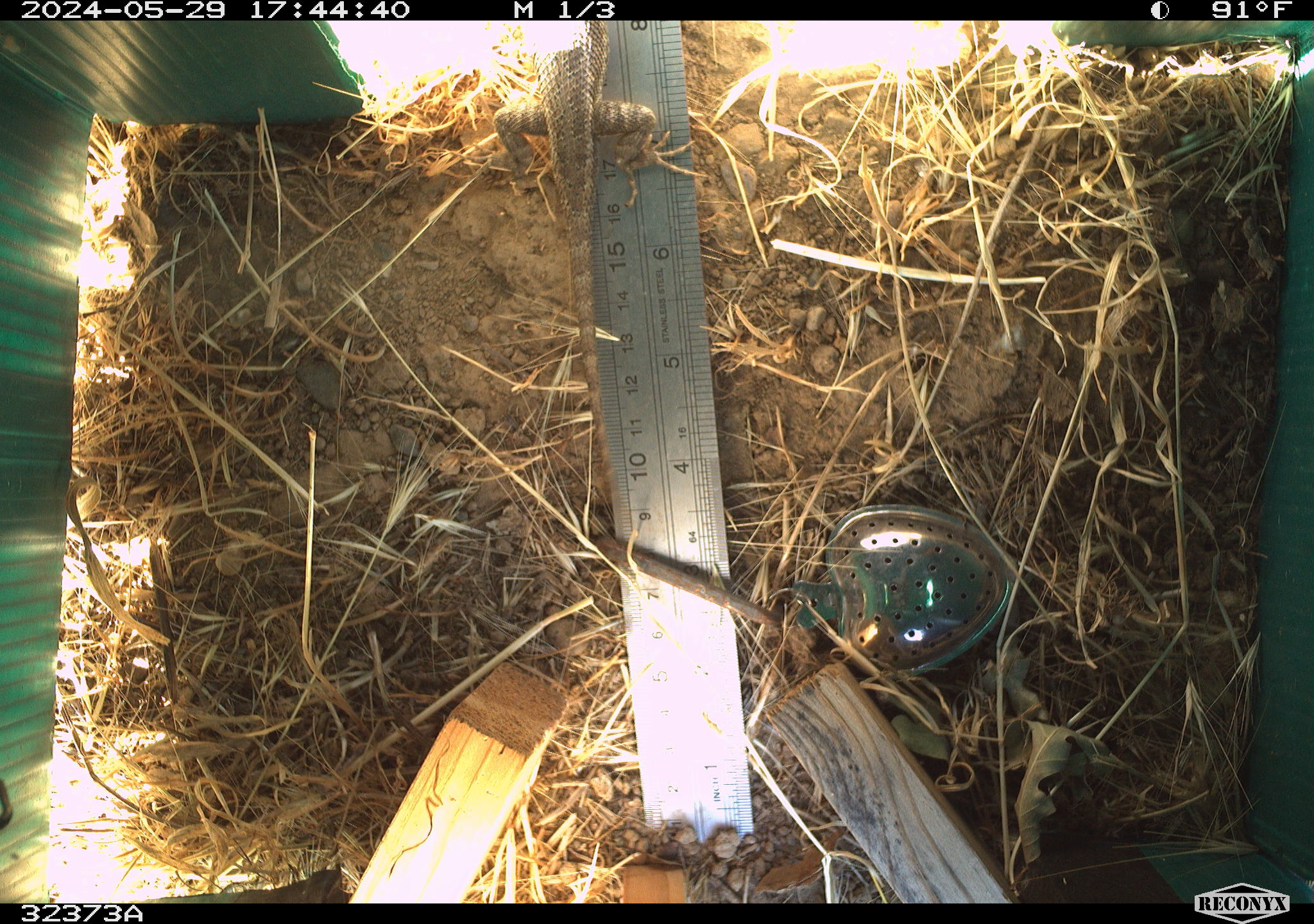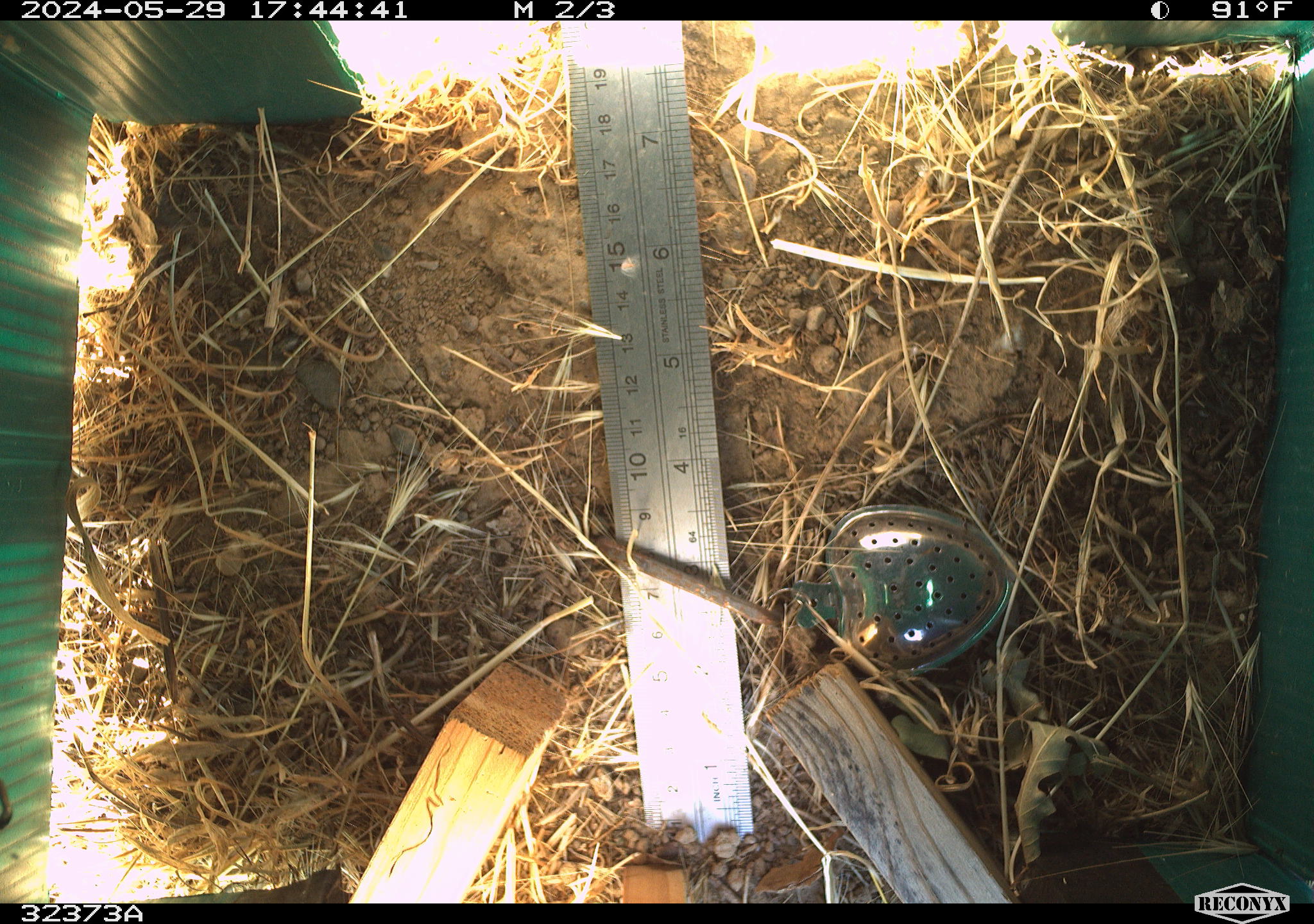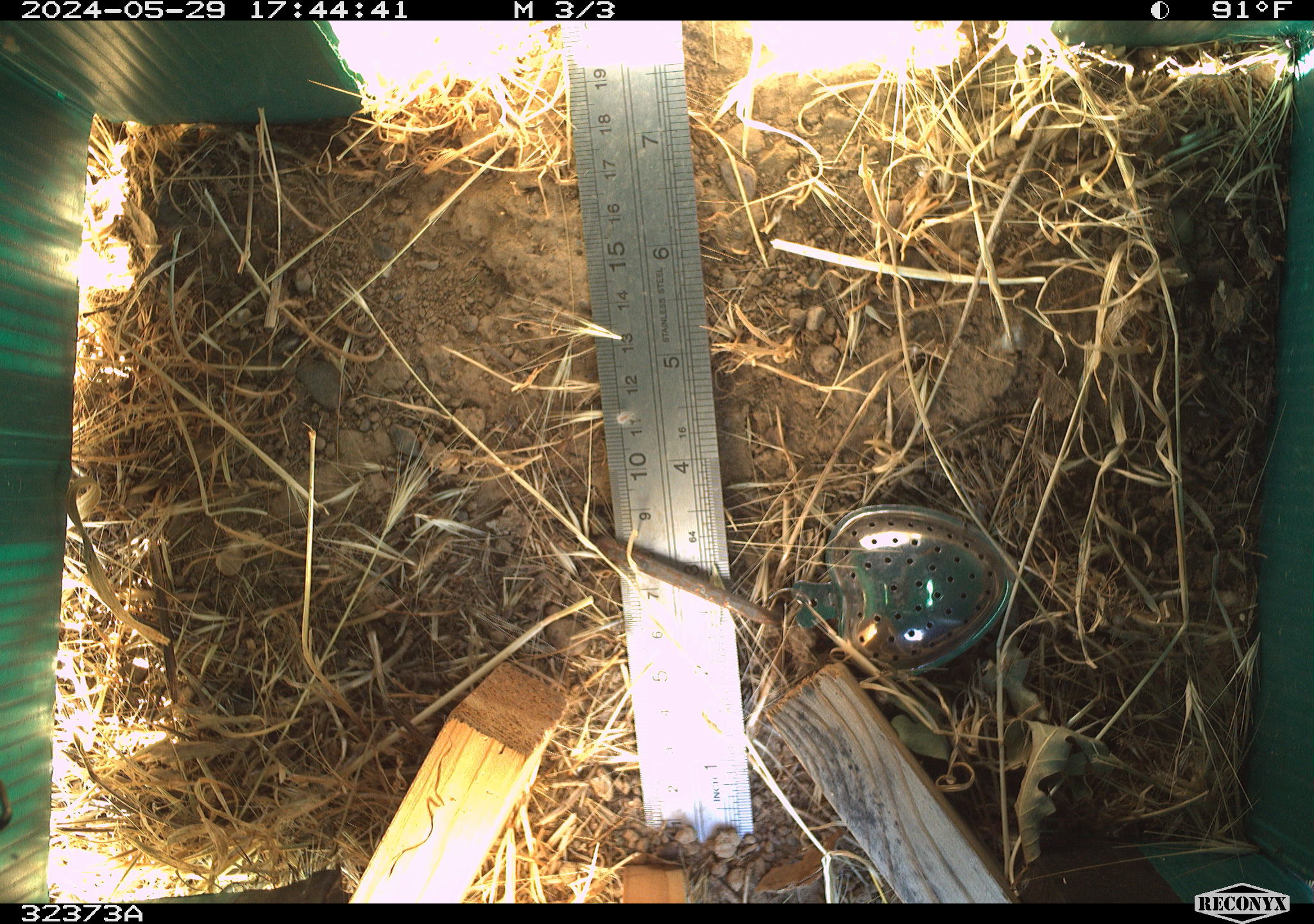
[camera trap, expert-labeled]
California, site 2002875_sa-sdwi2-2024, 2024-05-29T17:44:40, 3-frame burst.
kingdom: Animalia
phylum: Chordata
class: Reptilia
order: Squamata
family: Phrynosomatidae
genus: Sceloporus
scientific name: Sceloporus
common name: spiny lizards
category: sceloporus species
Sceloporus species (spiny lizards) (Sceloporus).